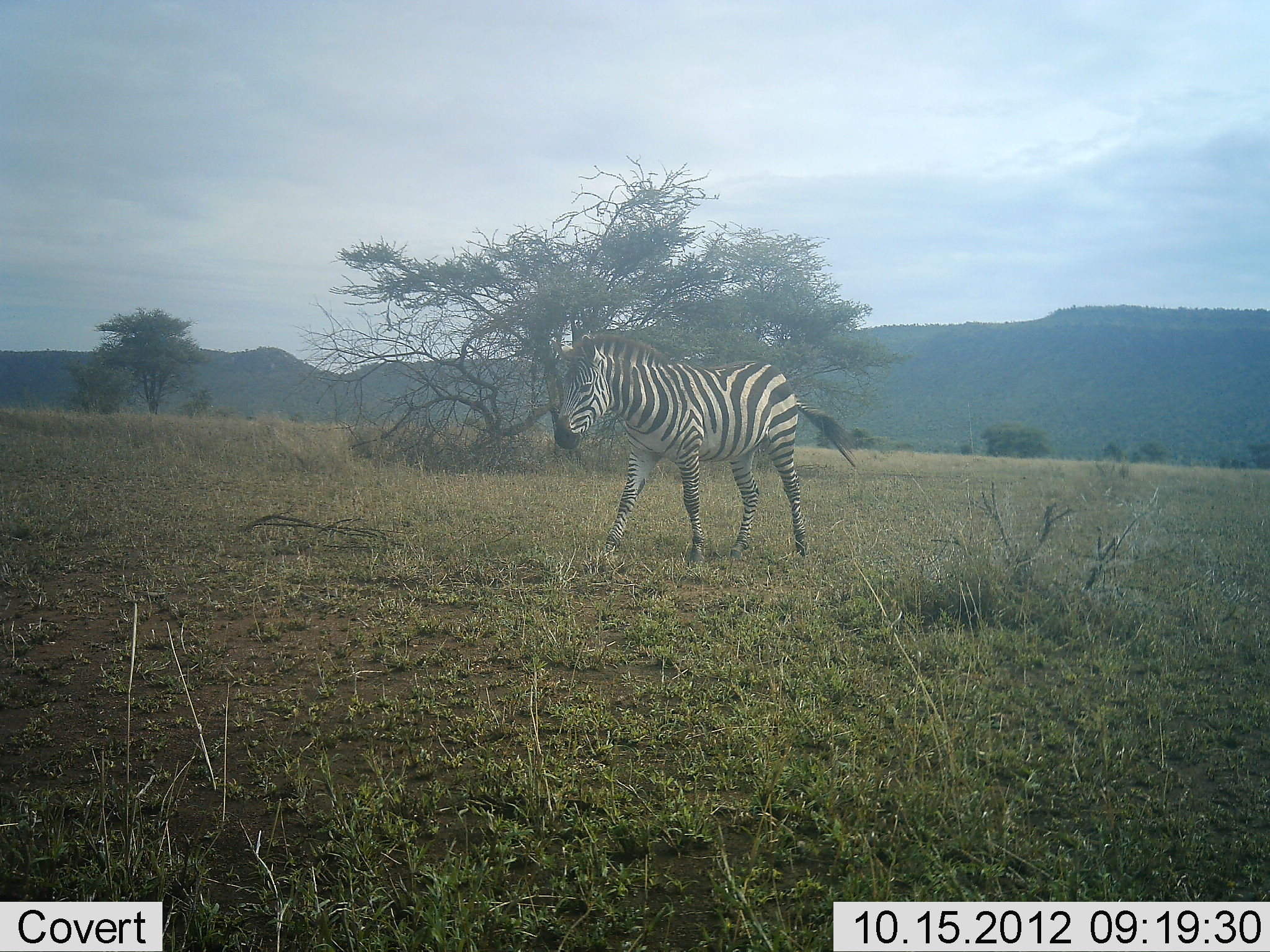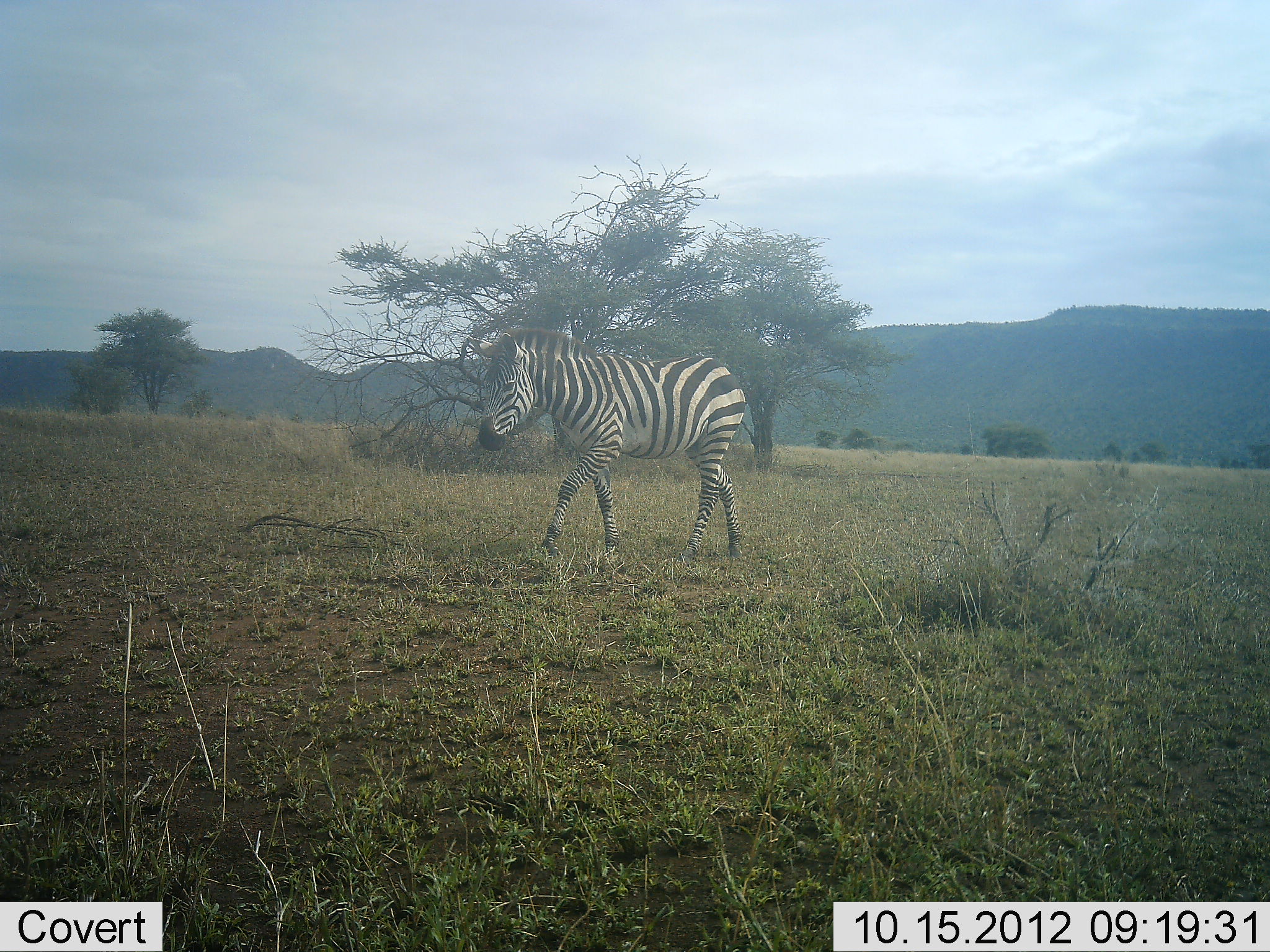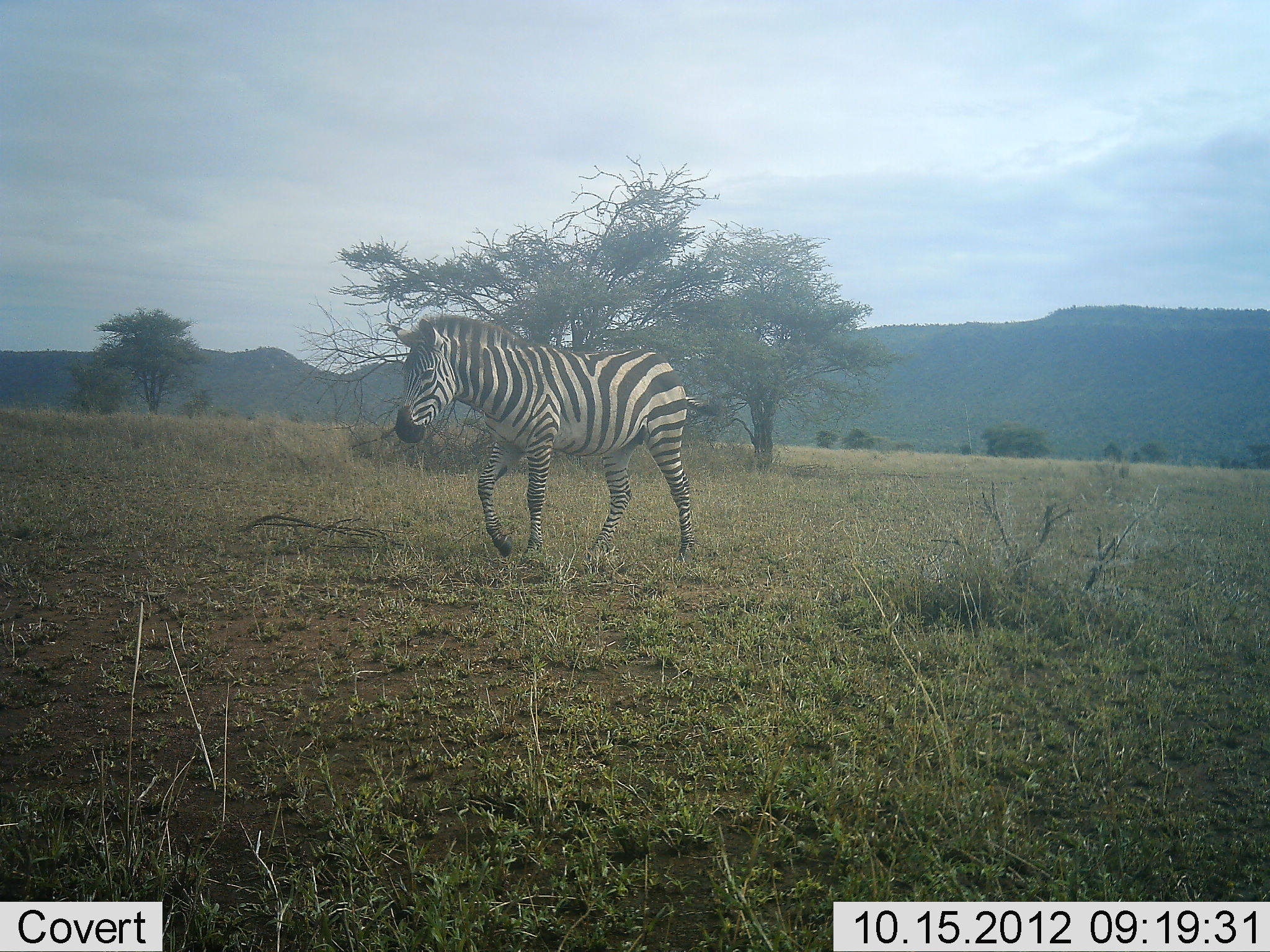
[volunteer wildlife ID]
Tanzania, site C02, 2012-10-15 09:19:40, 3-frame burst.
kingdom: Animalia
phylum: Chordata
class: Mammalia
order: Perissodactyla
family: Equidae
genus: Equus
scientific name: Equus quagga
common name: plains zebra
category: zebra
Zebra (plains zebra) (Equus quagga), count 1. Behavior (volunteer vote fractions): standing 0%, resting 0%, moving 100%, interacting 0%. Young present (vote fraction): 0%. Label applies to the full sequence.